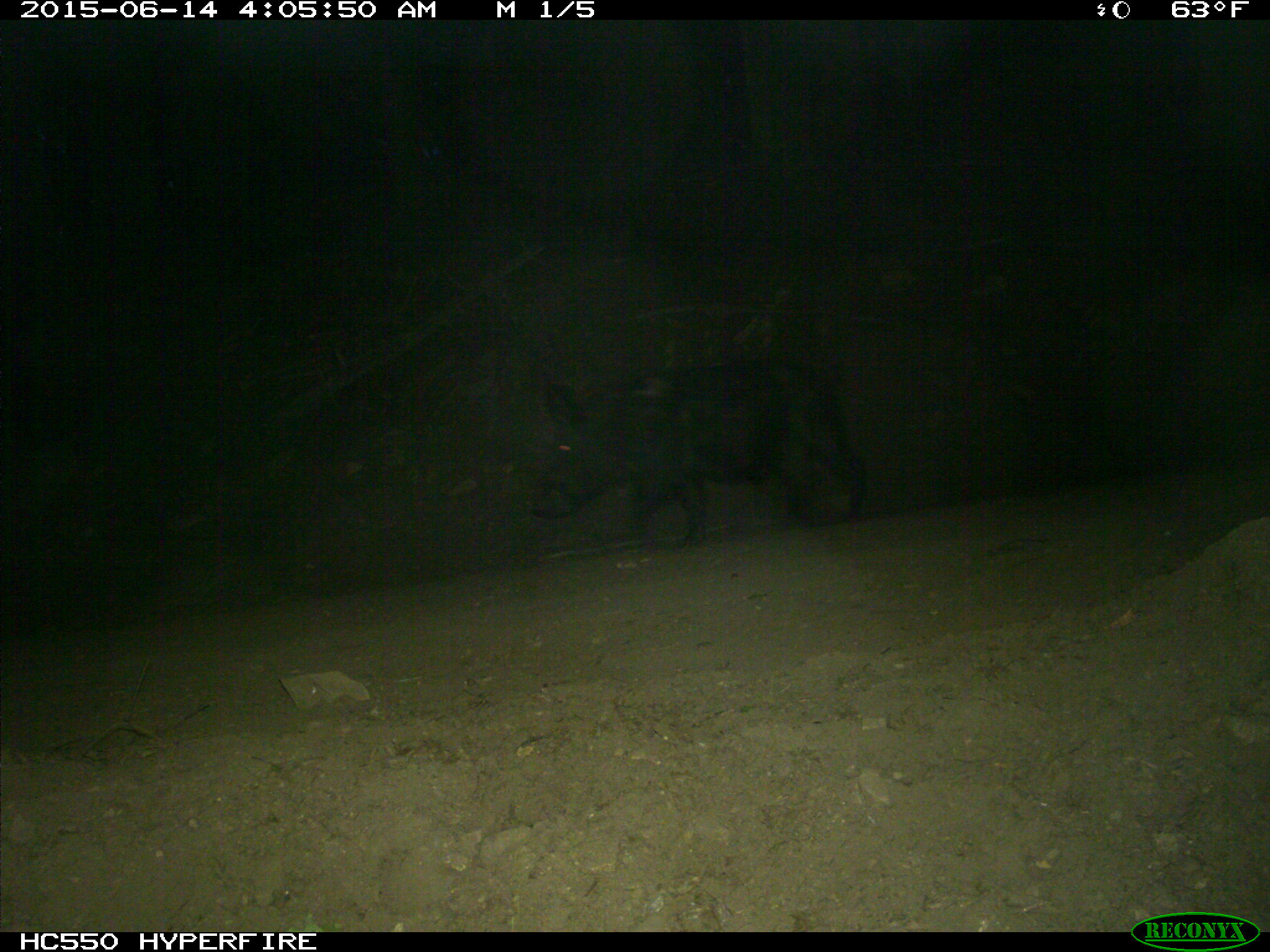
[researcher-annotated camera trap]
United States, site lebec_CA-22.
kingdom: Animalia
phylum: Chordata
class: Mammalia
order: Artiodactyla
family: Suidae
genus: Sus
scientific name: Sus scrofa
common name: wild boar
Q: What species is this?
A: Sus scrofa (wild boar).